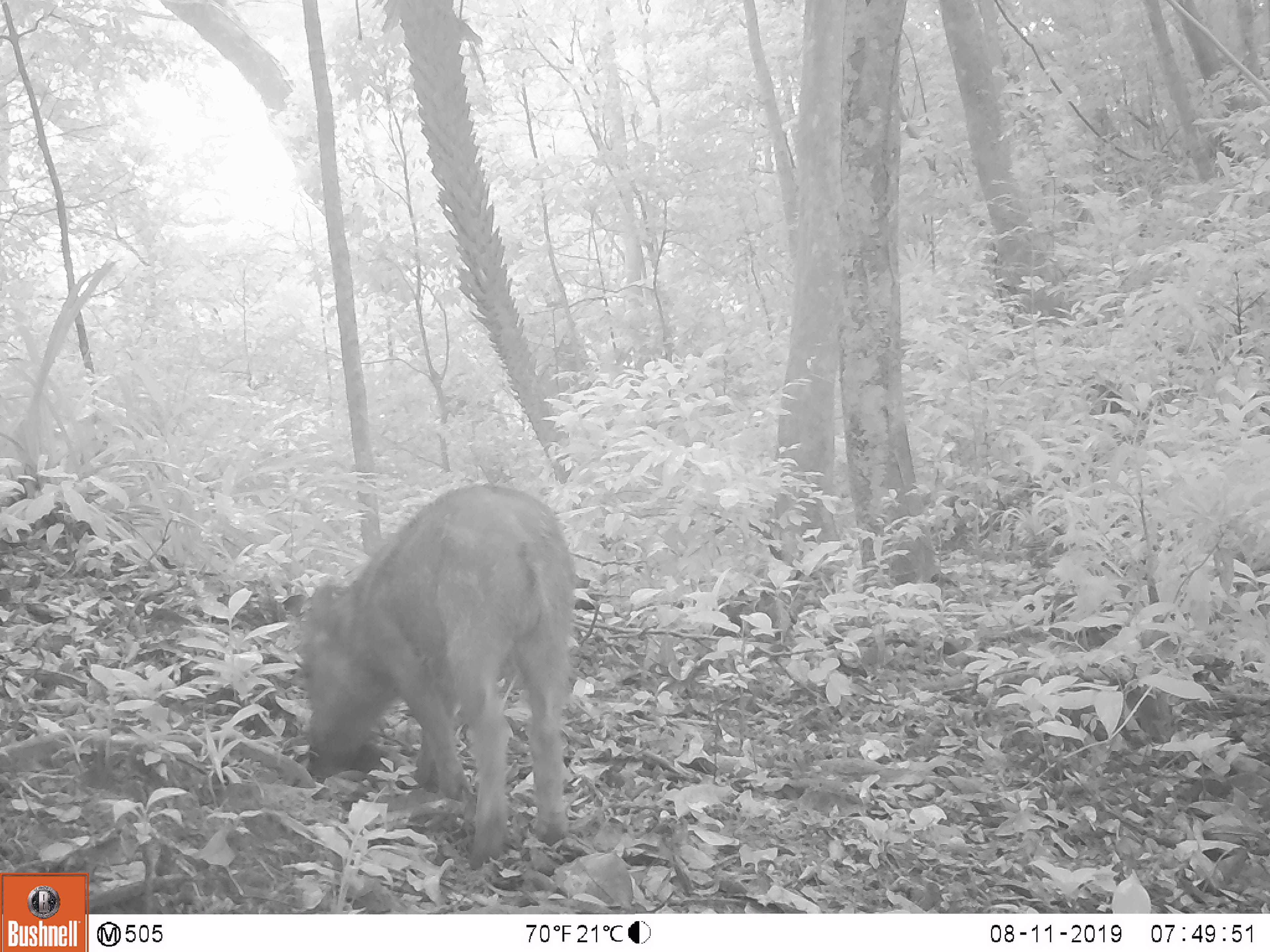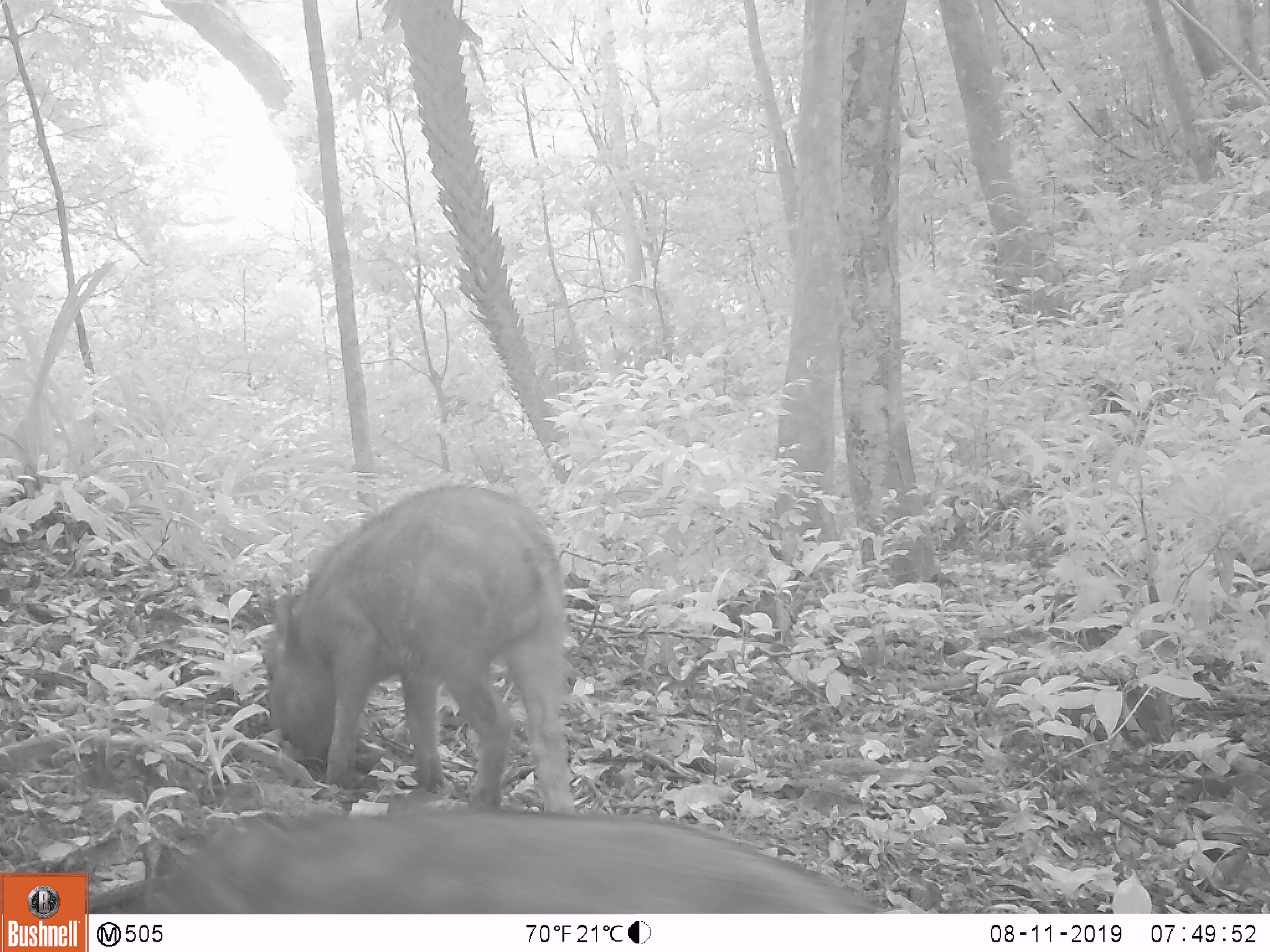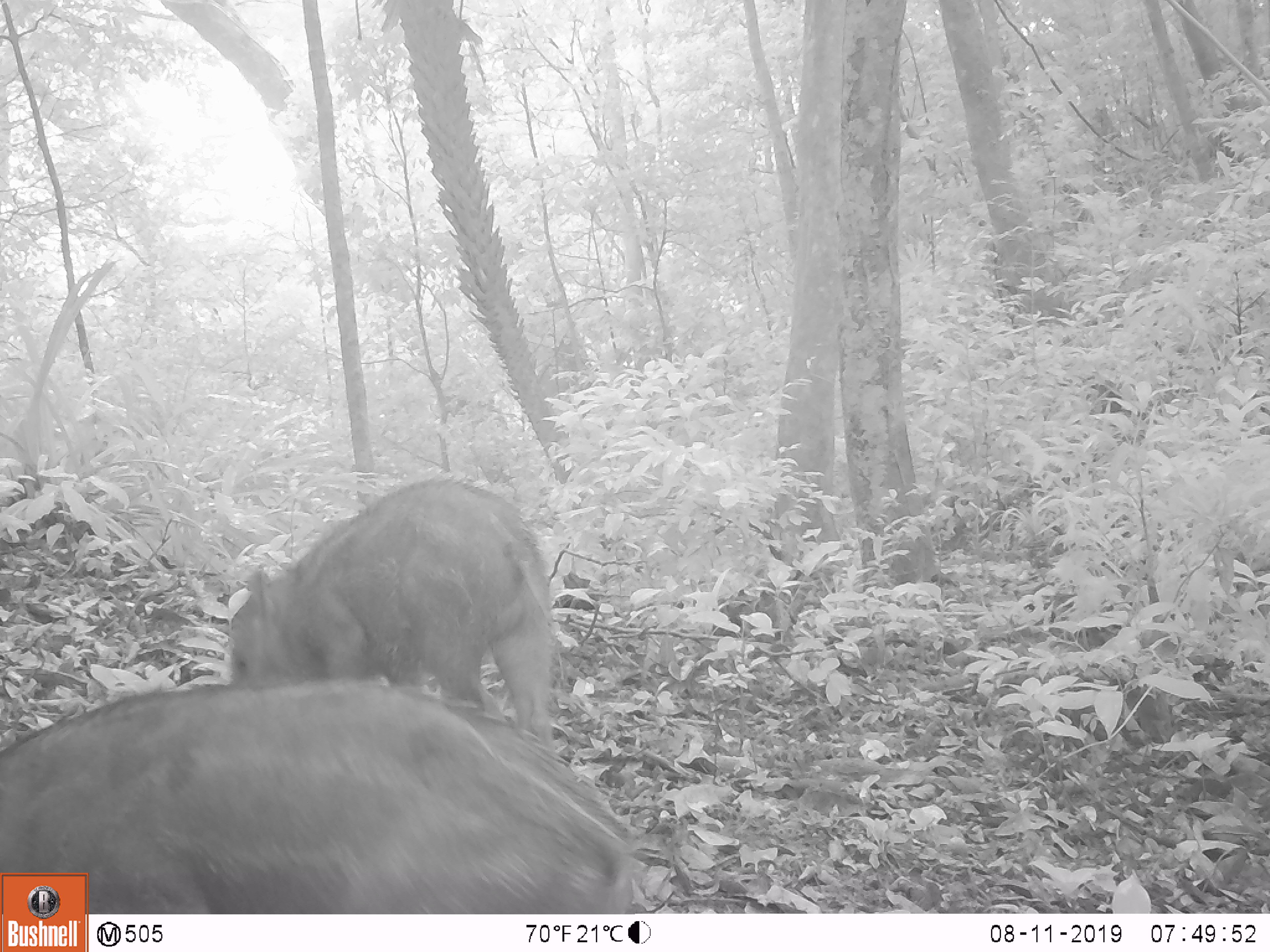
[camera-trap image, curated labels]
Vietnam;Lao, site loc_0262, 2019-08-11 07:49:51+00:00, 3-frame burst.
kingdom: Animalia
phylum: Chordata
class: Mammalia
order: Artiodactyla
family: Suidae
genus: Sus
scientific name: Sus scrofa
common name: eurasian wild pig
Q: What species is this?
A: Eurasian wild pig (Sus scrofa).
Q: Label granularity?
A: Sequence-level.